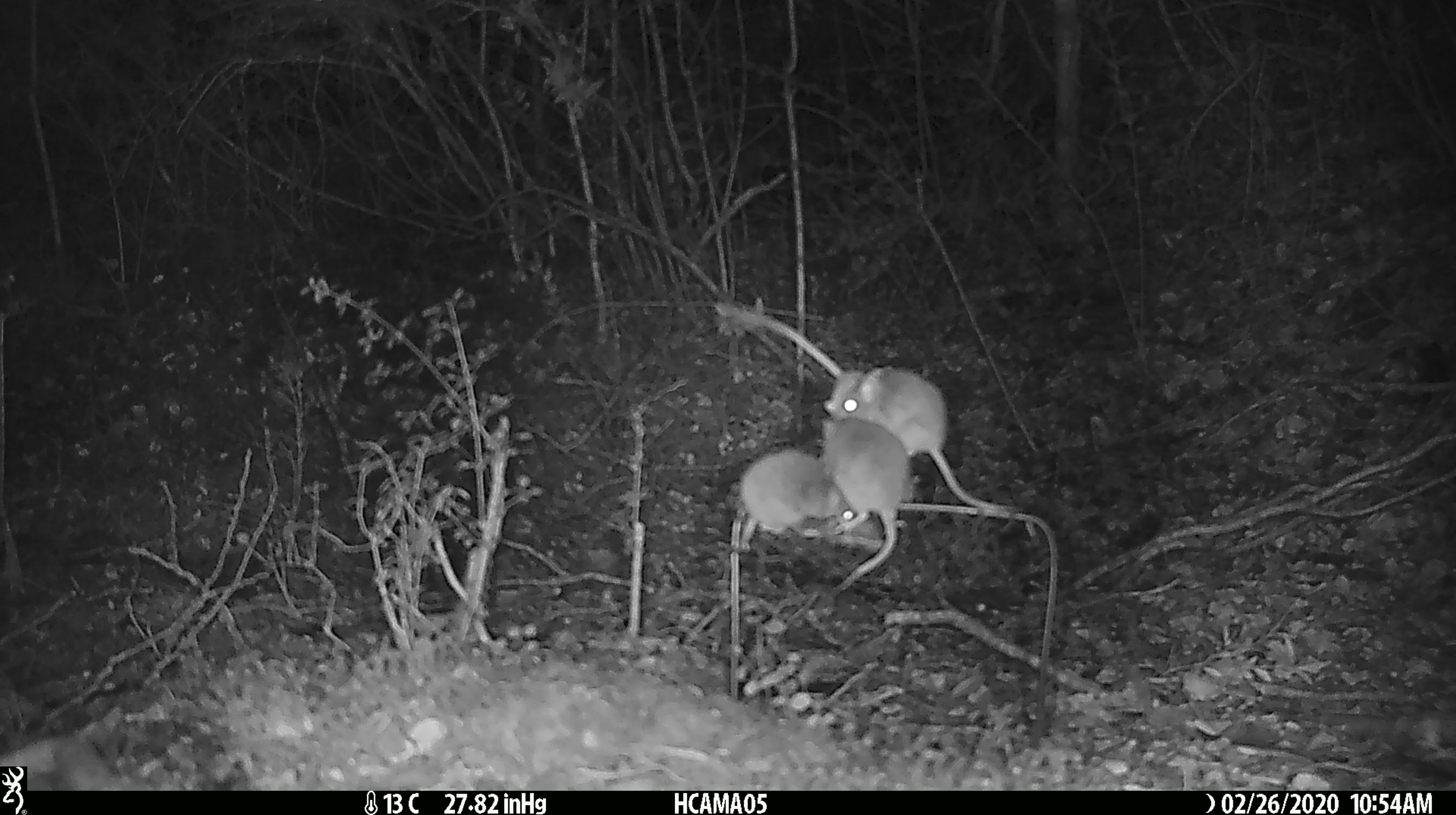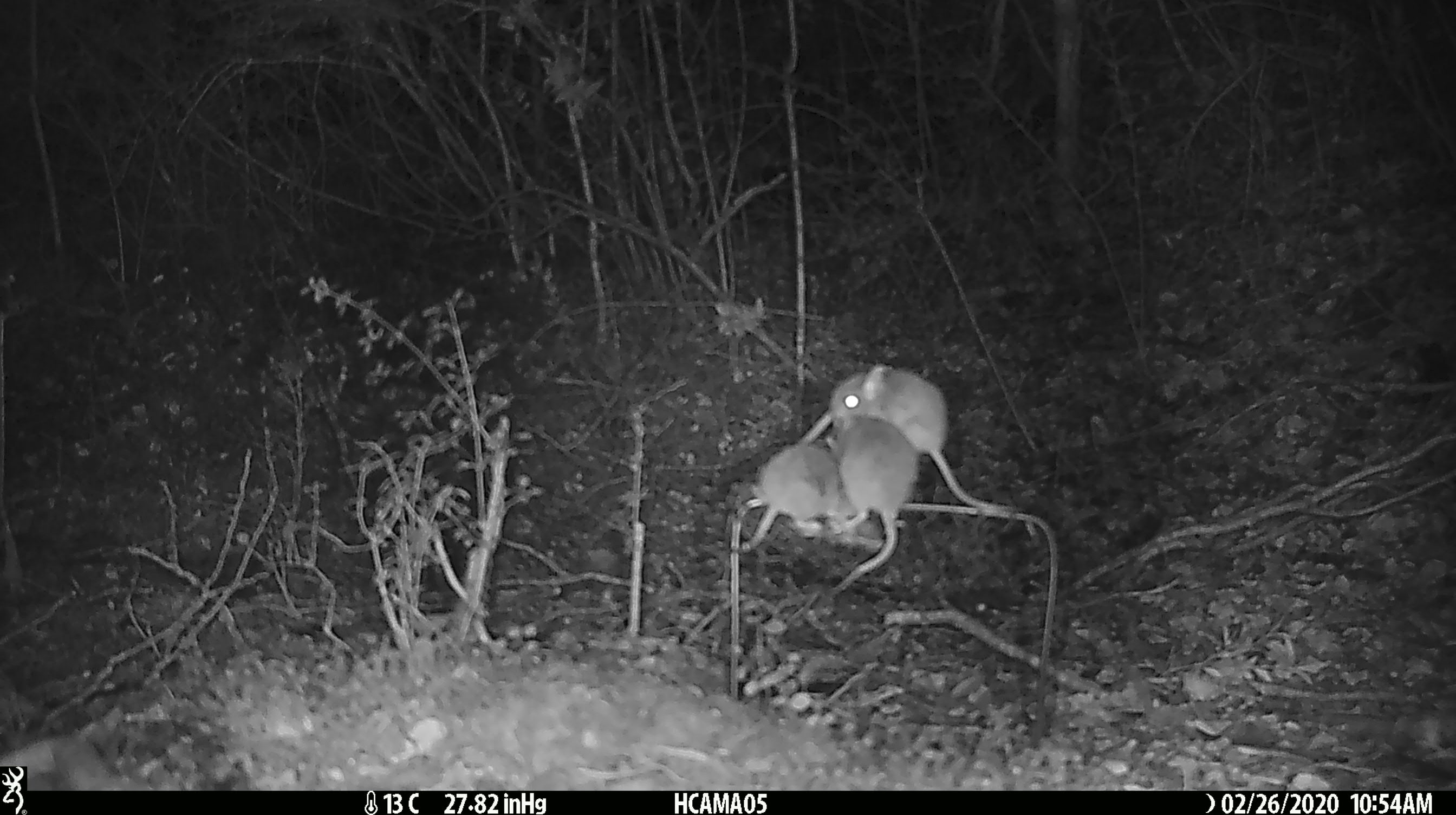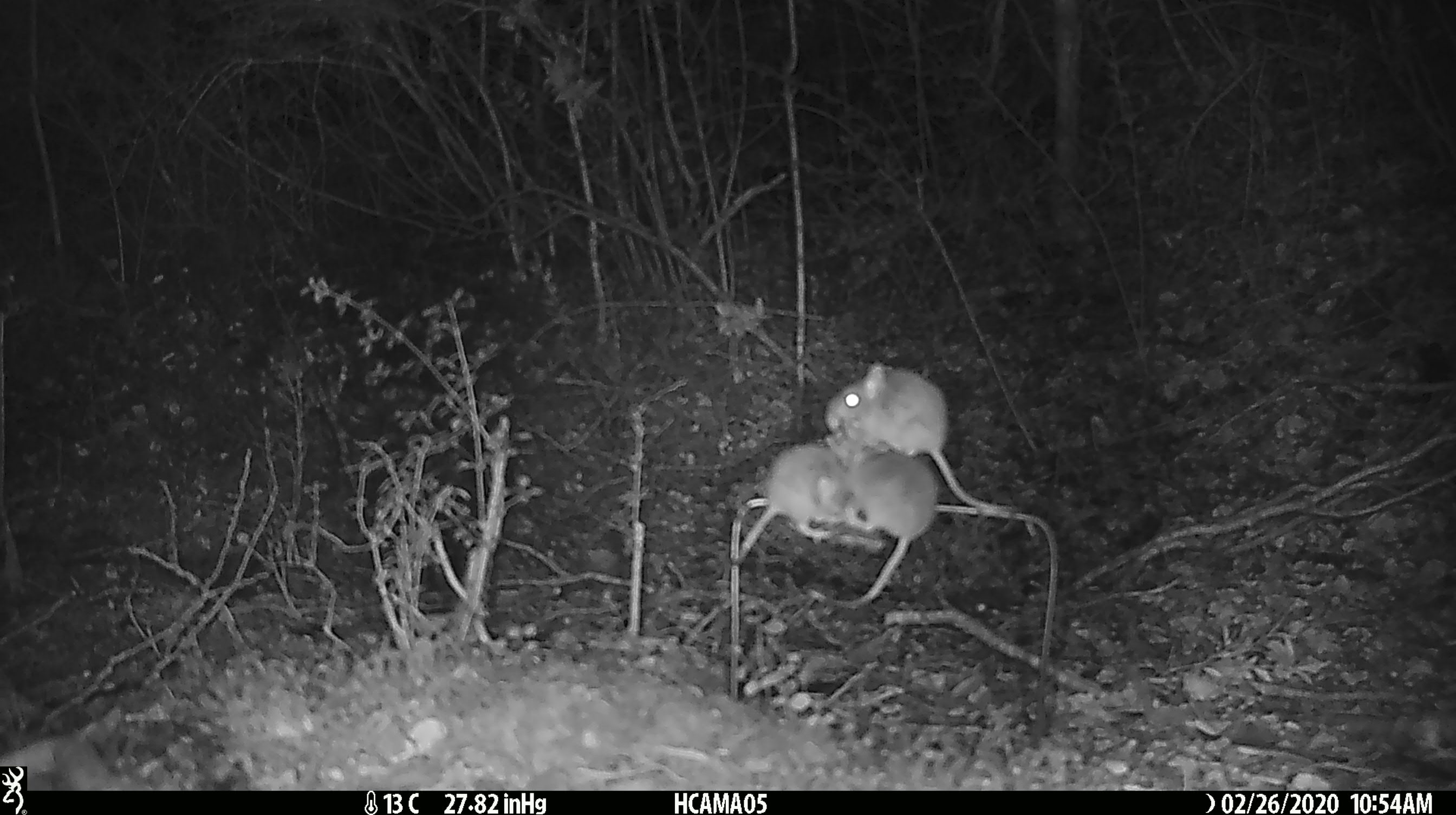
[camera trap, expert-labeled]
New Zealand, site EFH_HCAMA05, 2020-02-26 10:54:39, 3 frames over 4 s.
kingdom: Animalia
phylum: Chordata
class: Mammalia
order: Rodentia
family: Muridae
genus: Mus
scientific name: Mus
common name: mouse